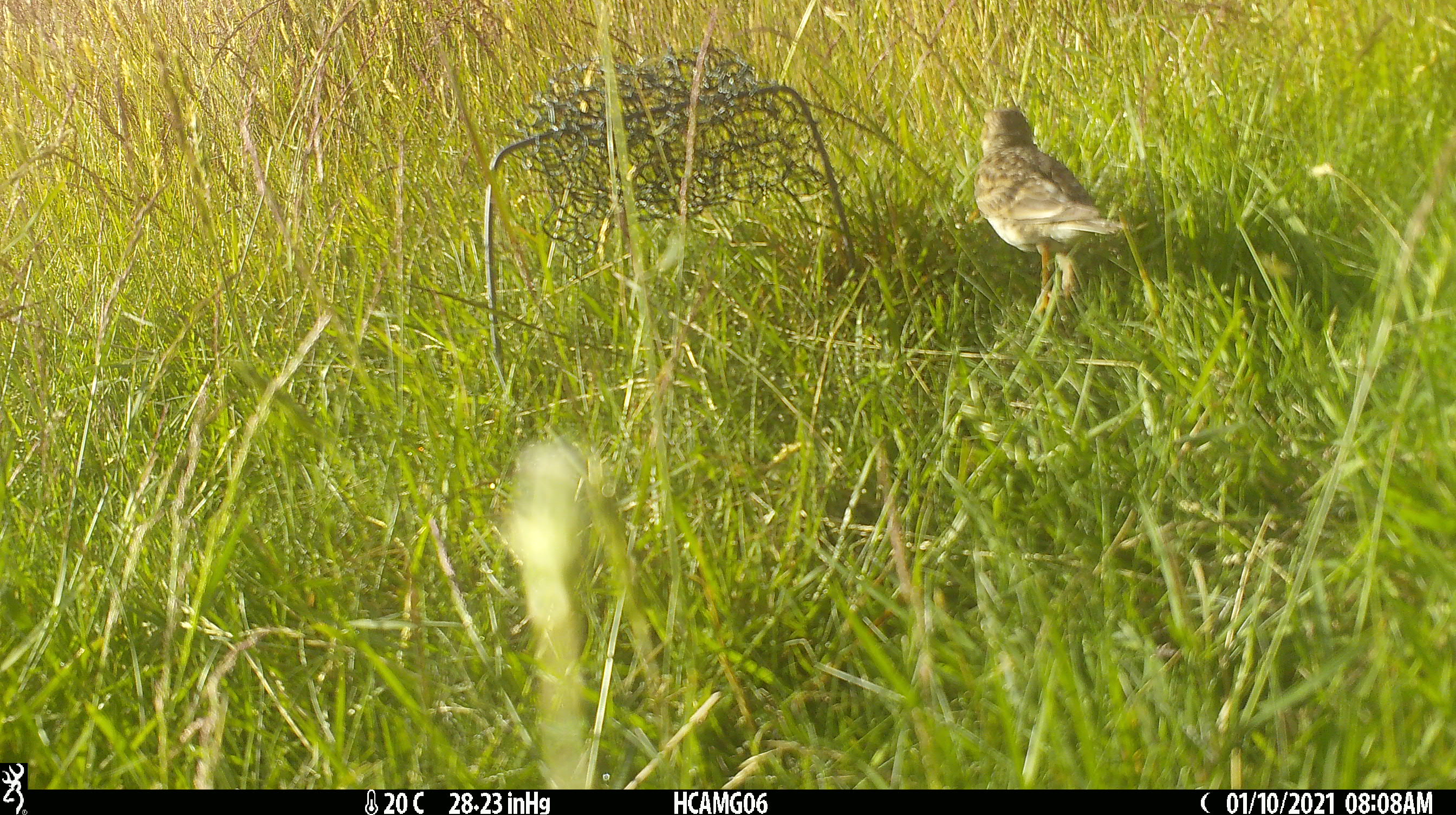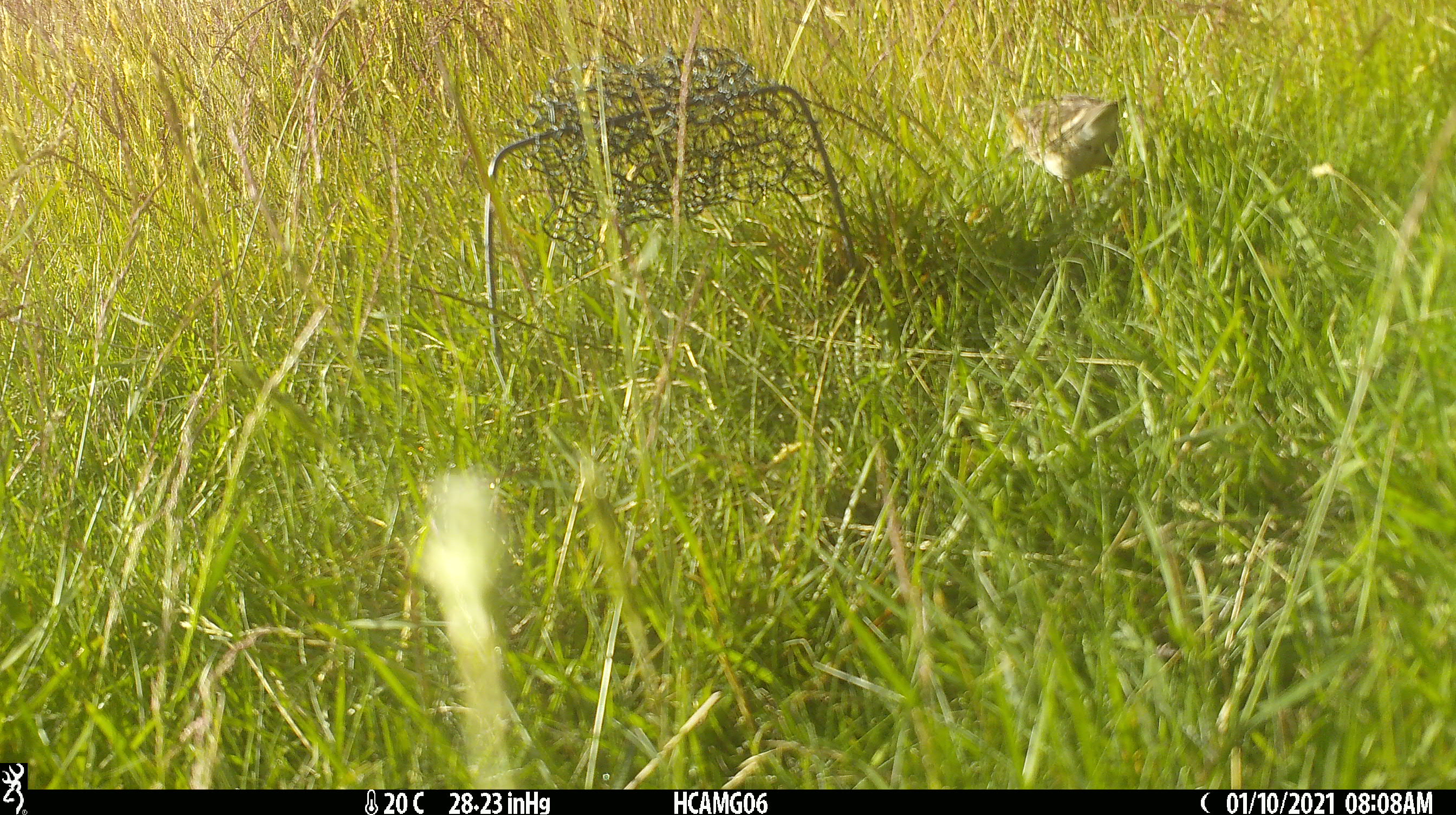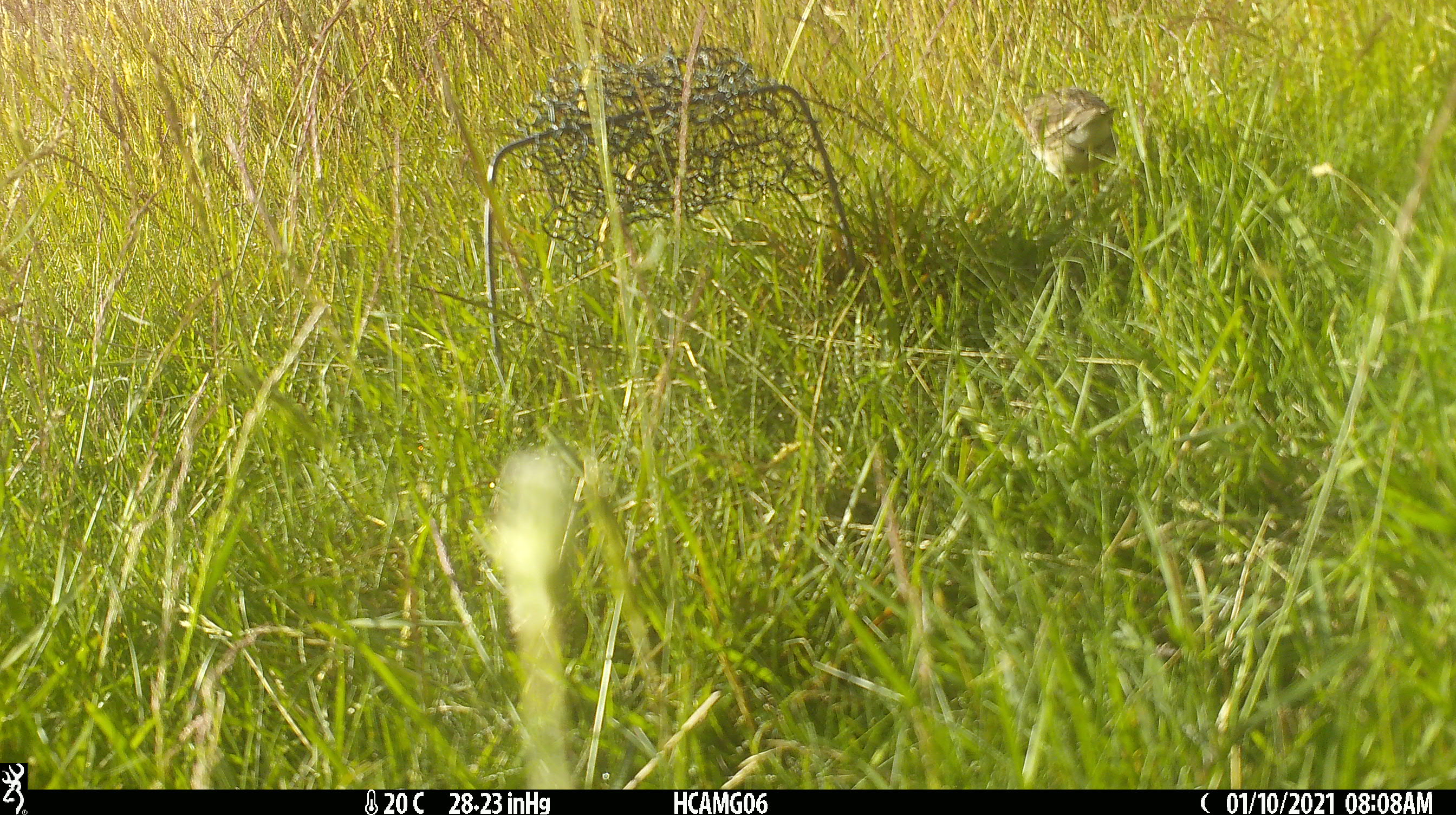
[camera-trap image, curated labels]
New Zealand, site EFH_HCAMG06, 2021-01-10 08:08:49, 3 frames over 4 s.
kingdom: Animalia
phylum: Chordata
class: Aves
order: Passeriformes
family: Motacillidae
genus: Anthus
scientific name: Anthus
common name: pipit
Pipit (Anthus).